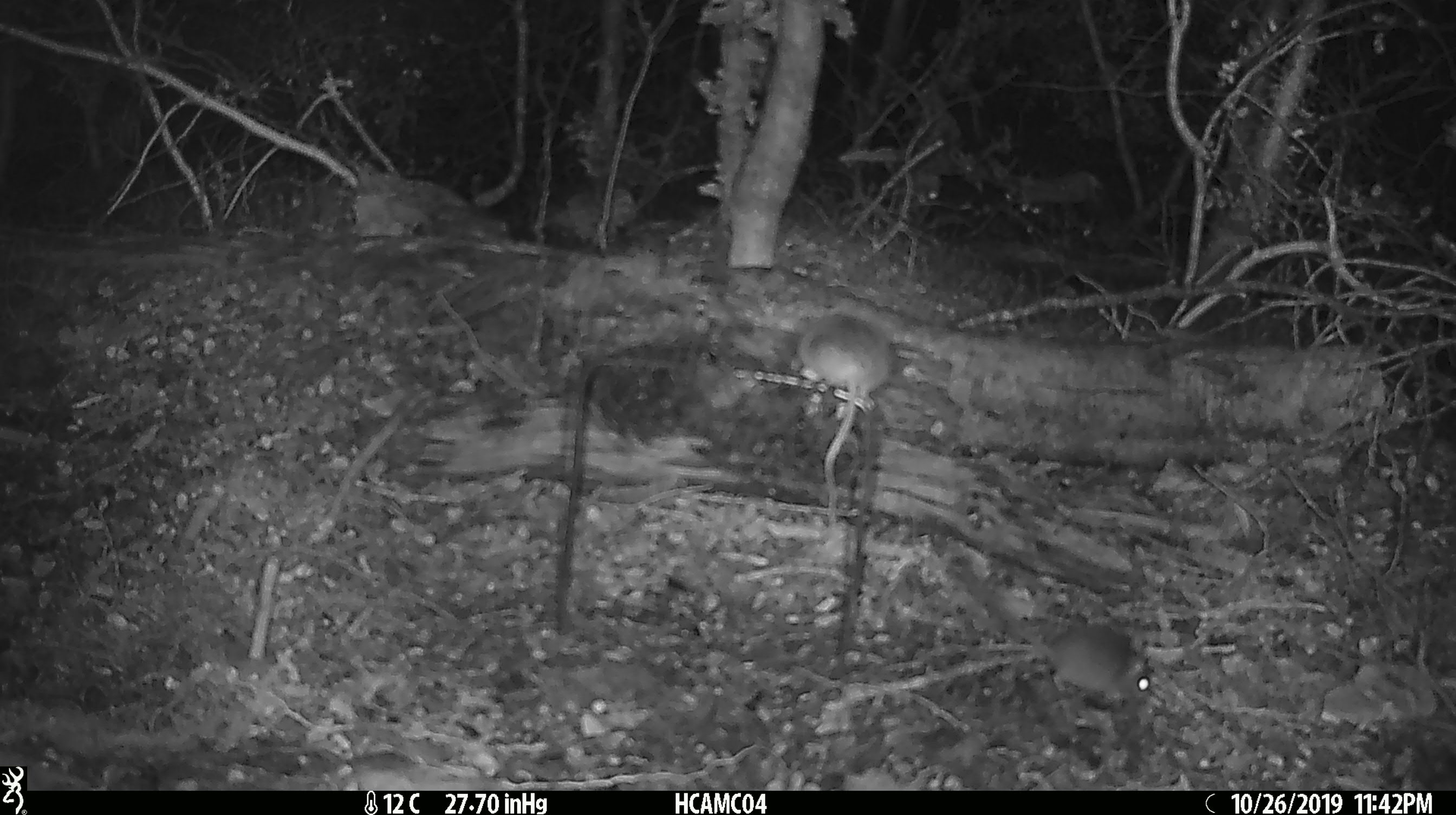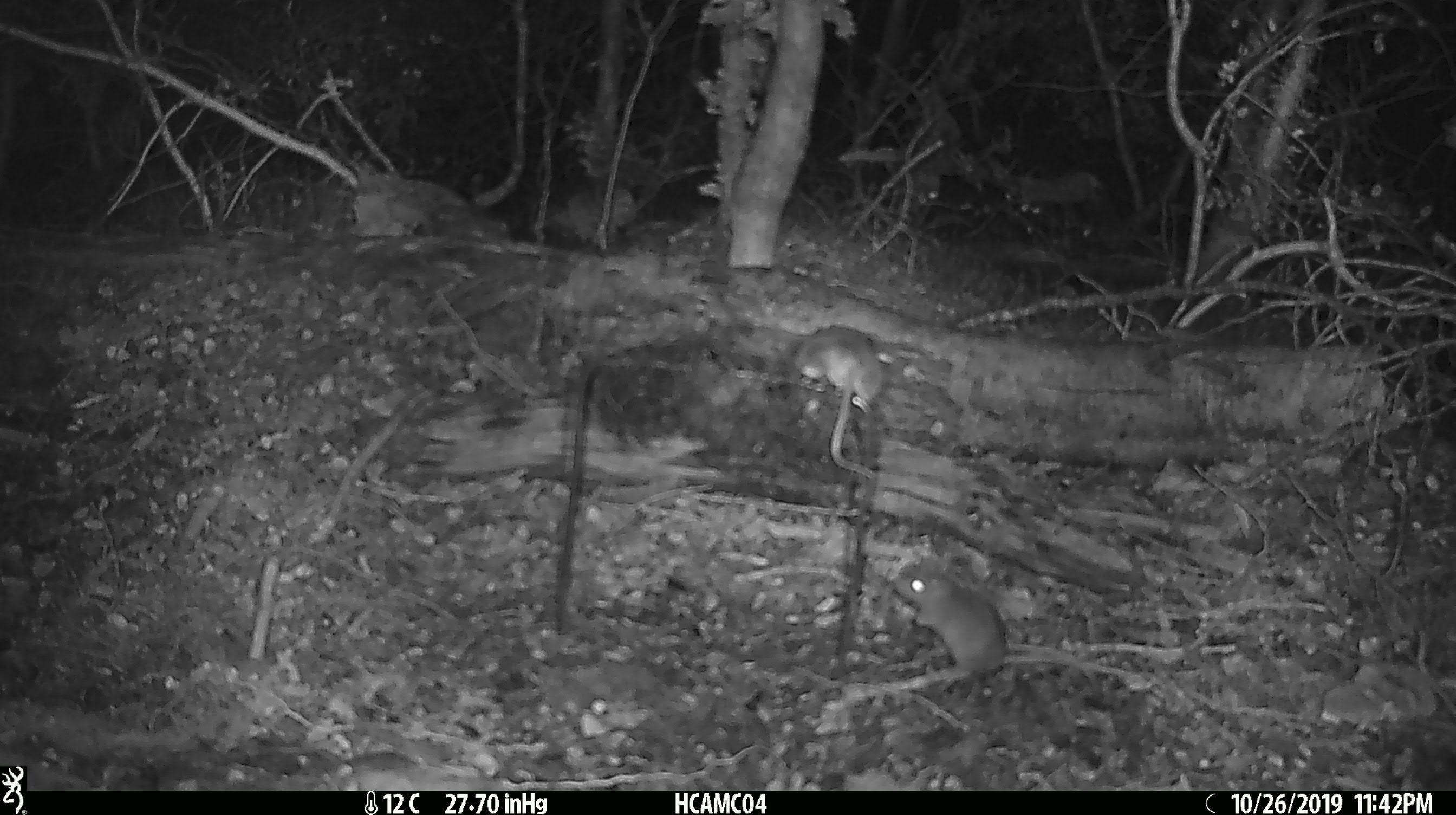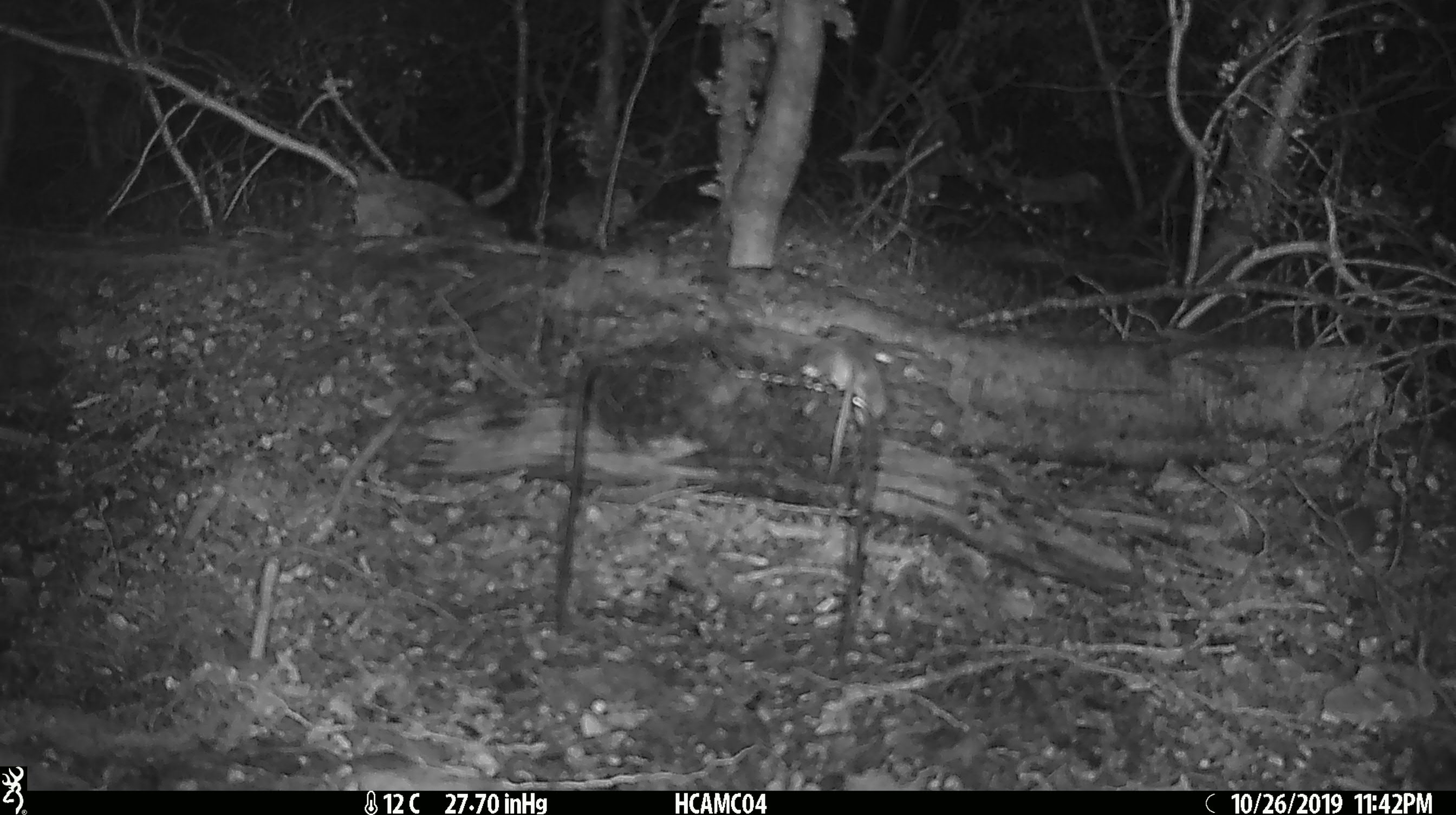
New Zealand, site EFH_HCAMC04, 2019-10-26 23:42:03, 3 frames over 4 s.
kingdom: Animalia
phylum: Chordata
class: Mammalia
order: Rodentia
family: Muridae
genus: Mus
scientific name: Mus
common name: mouse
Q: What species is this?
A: Mouse (Mus).